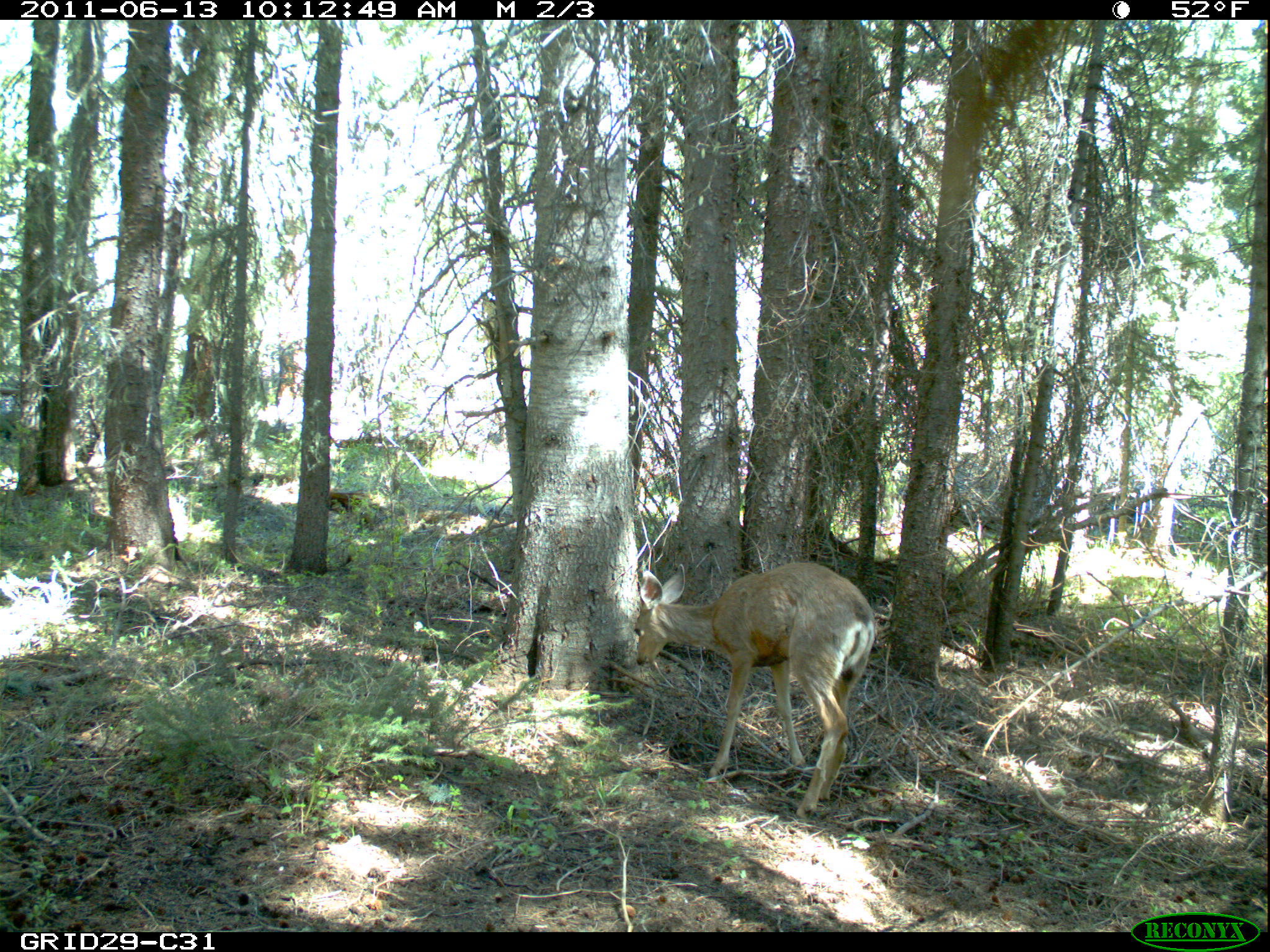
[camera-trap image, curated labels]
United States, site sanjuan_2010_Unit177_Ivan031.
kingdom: Animalia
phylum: Chordata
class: Mammalia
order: Artiodactyla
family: Cervidae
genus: Odocoileus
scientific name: Odocoileus hemionus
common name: mule deer